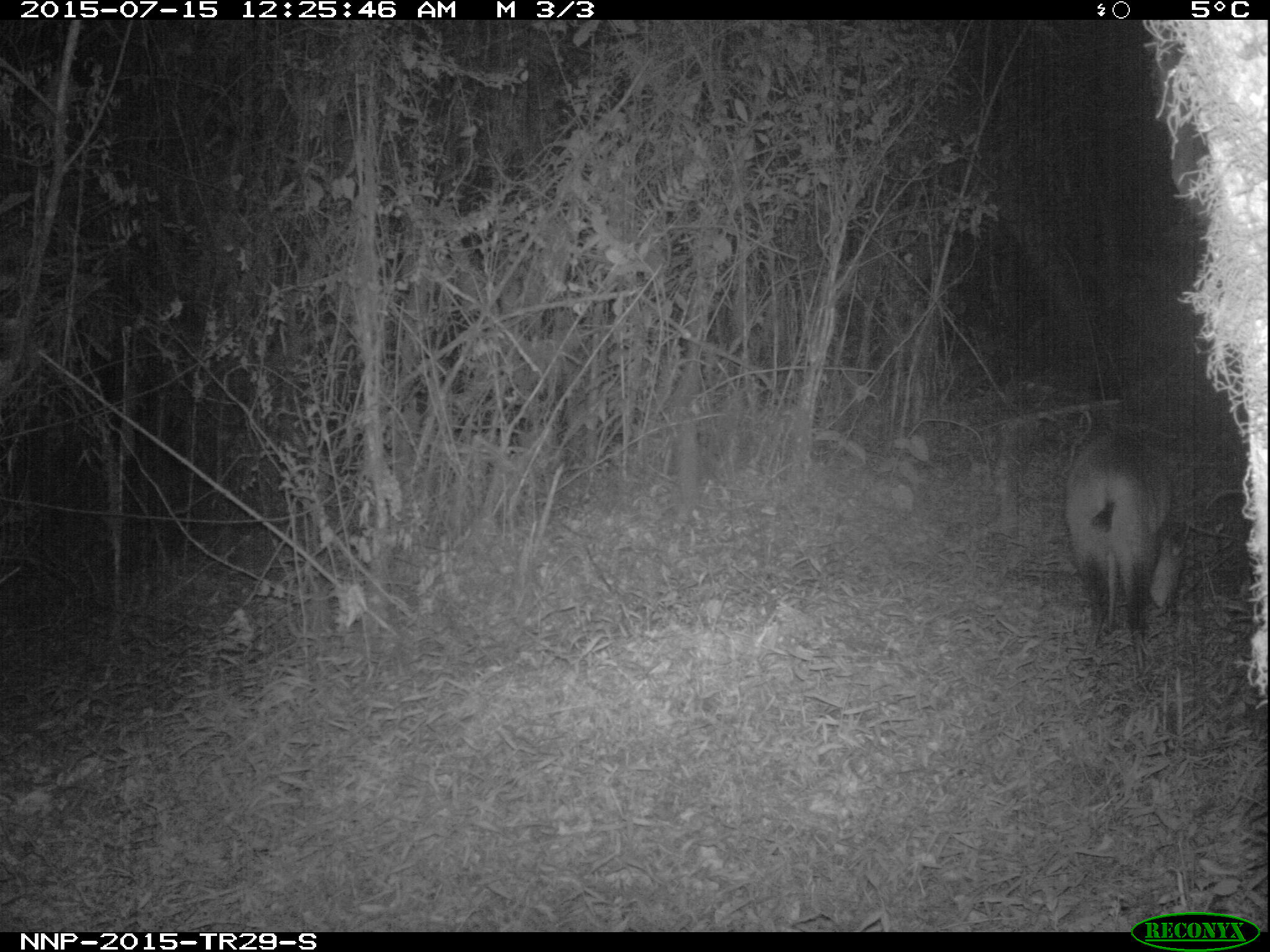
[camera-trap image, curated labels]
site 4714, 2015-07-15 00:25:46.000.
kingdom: Animalia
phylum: Chordata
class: Mammalia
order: Artiodactyla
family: Bovidae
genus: Cephalophus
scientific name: Cephalophus nigrifrons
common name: black-fronted duiker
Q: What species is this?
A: Cephalophus nigrifrons (black-fronted duiker).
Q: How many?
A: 1.